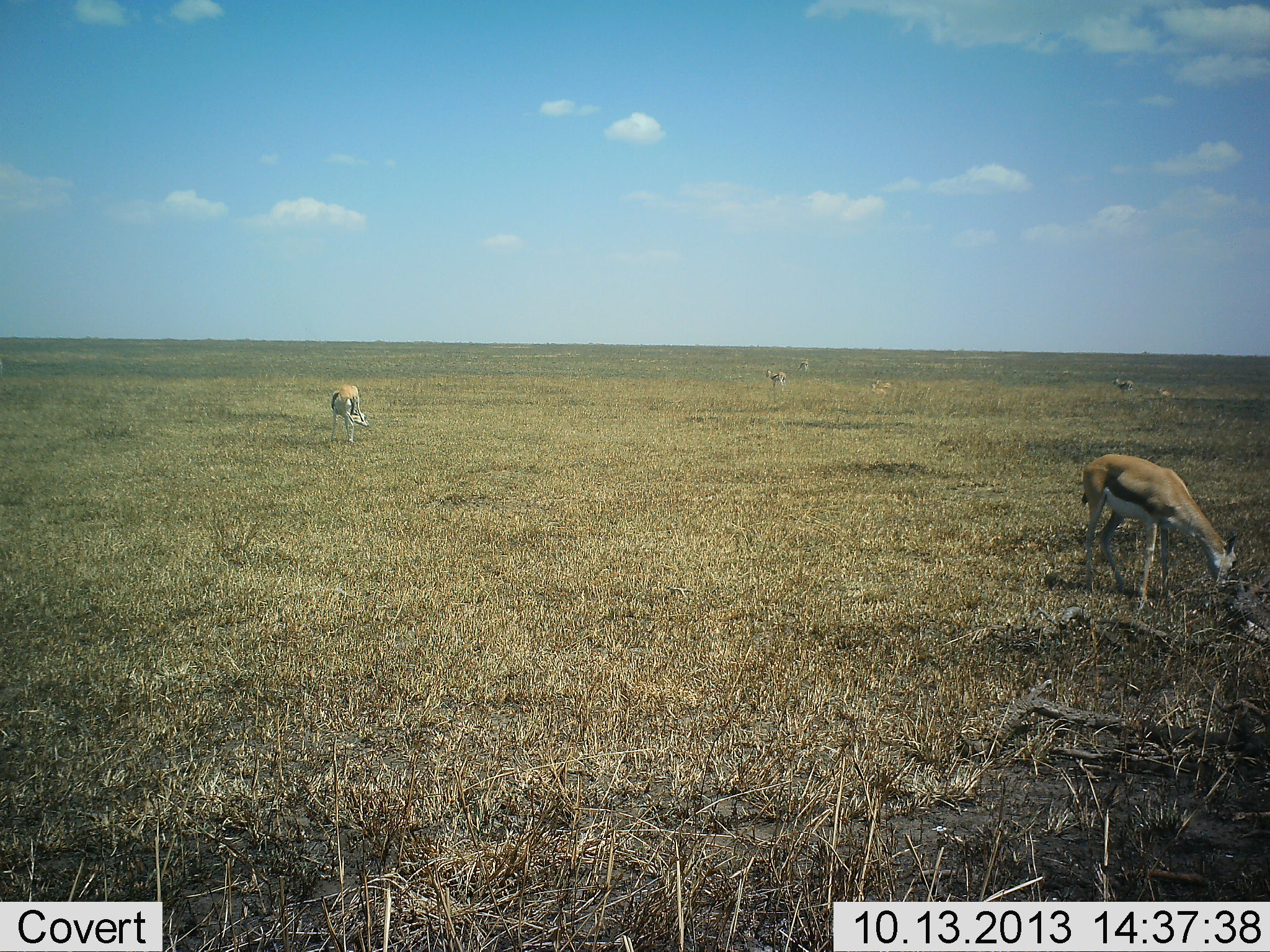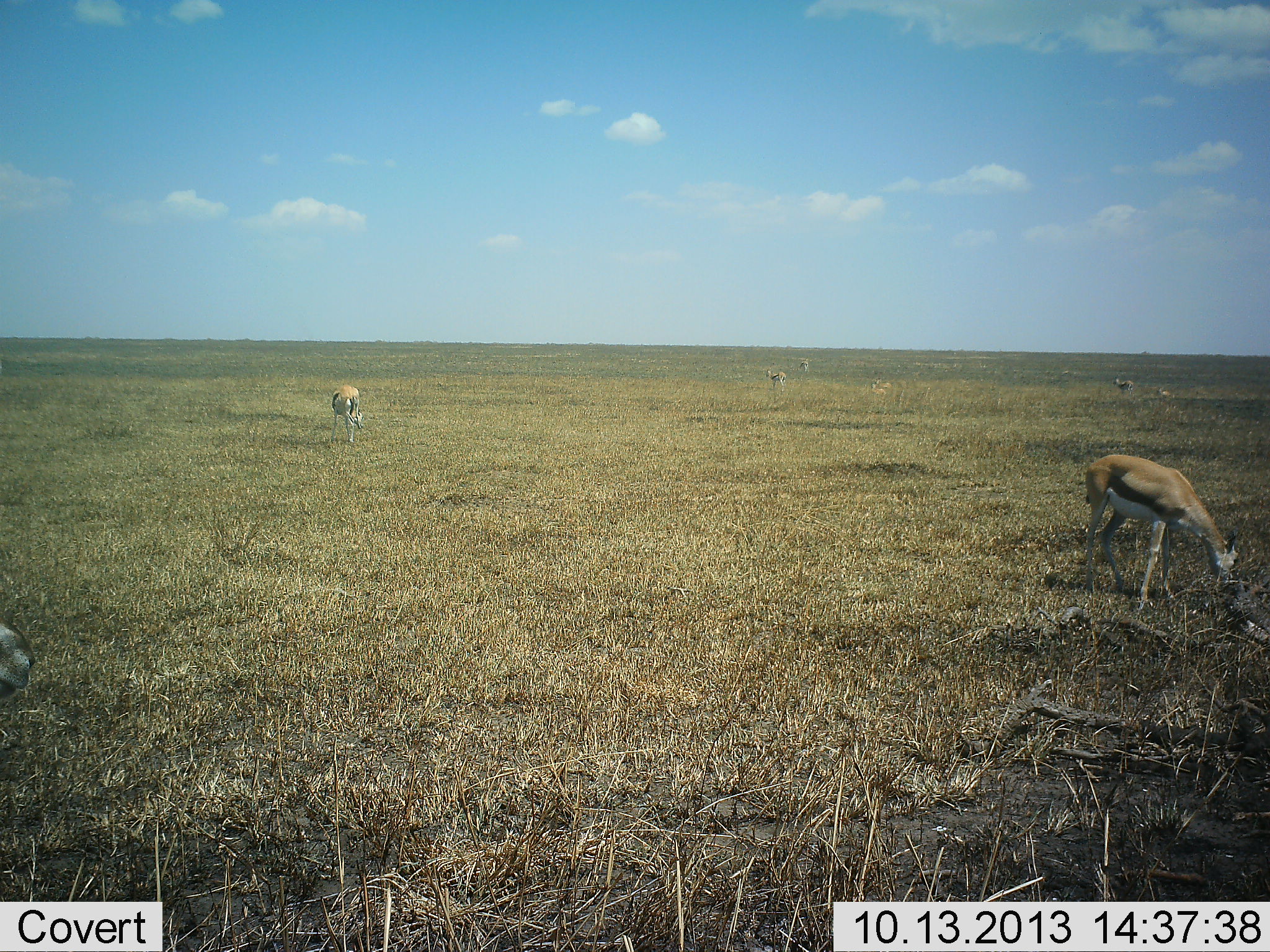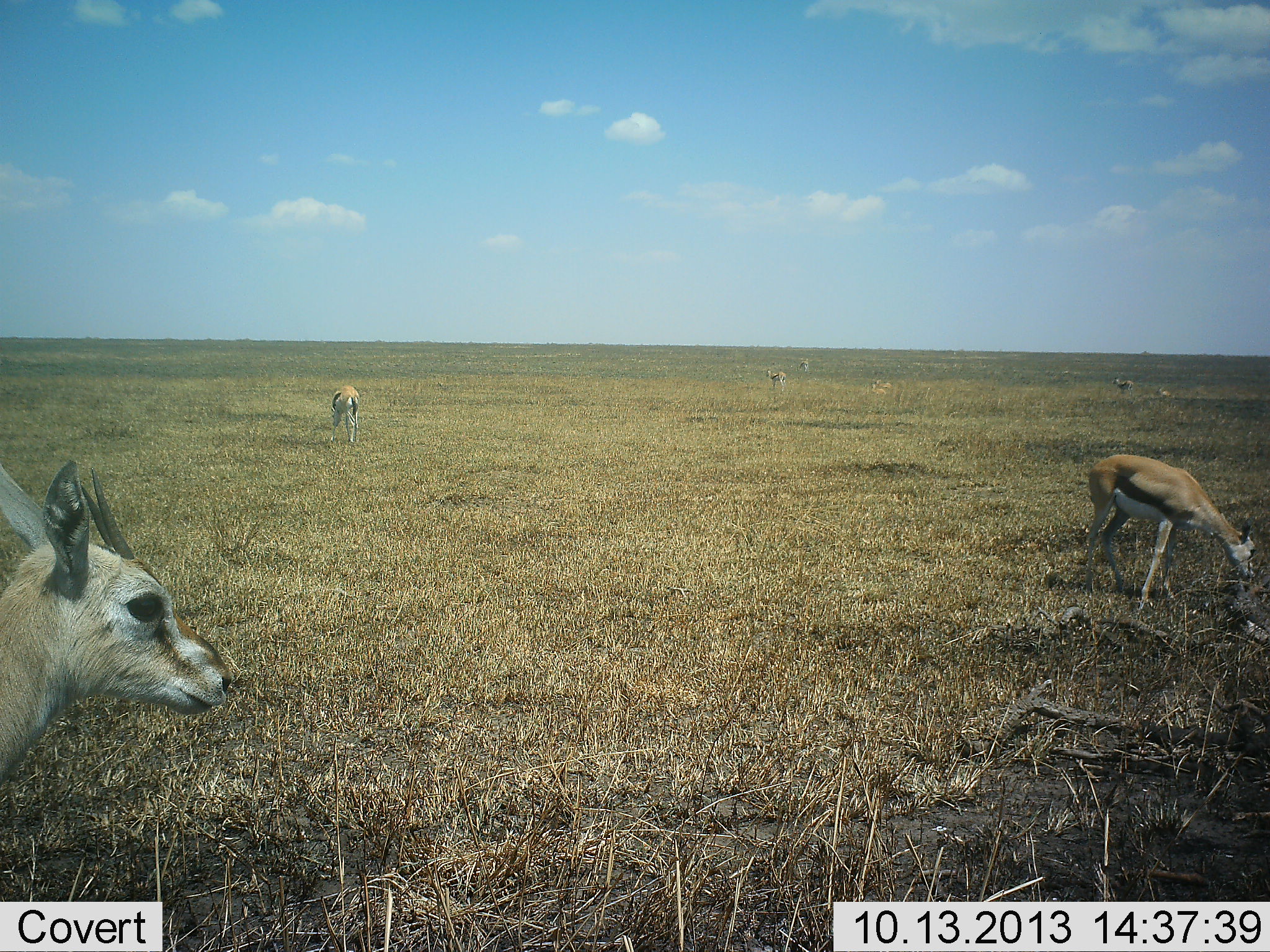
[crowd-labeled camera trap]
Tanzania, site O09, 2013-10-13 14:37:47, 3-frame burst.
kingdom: Animalia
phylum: Chordata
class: Mammalia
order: Artiodactyla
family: Bovidae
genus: Eudorcas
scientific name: Eudorcas thomsonii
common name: thomson's gazelle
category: gazellethomsons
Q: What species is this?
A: Gazellethomsons (thomson's gazelle) (Eudorcas thomsonii).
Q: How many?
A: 6.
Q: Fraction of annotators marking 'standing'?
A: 45%.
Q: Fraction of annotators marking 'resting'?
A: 9%.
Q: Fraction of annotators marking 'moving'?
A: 59%.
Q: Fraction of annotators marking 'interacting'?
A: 5%.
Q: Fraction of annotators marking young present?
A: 5%.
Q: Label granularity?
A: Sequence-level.